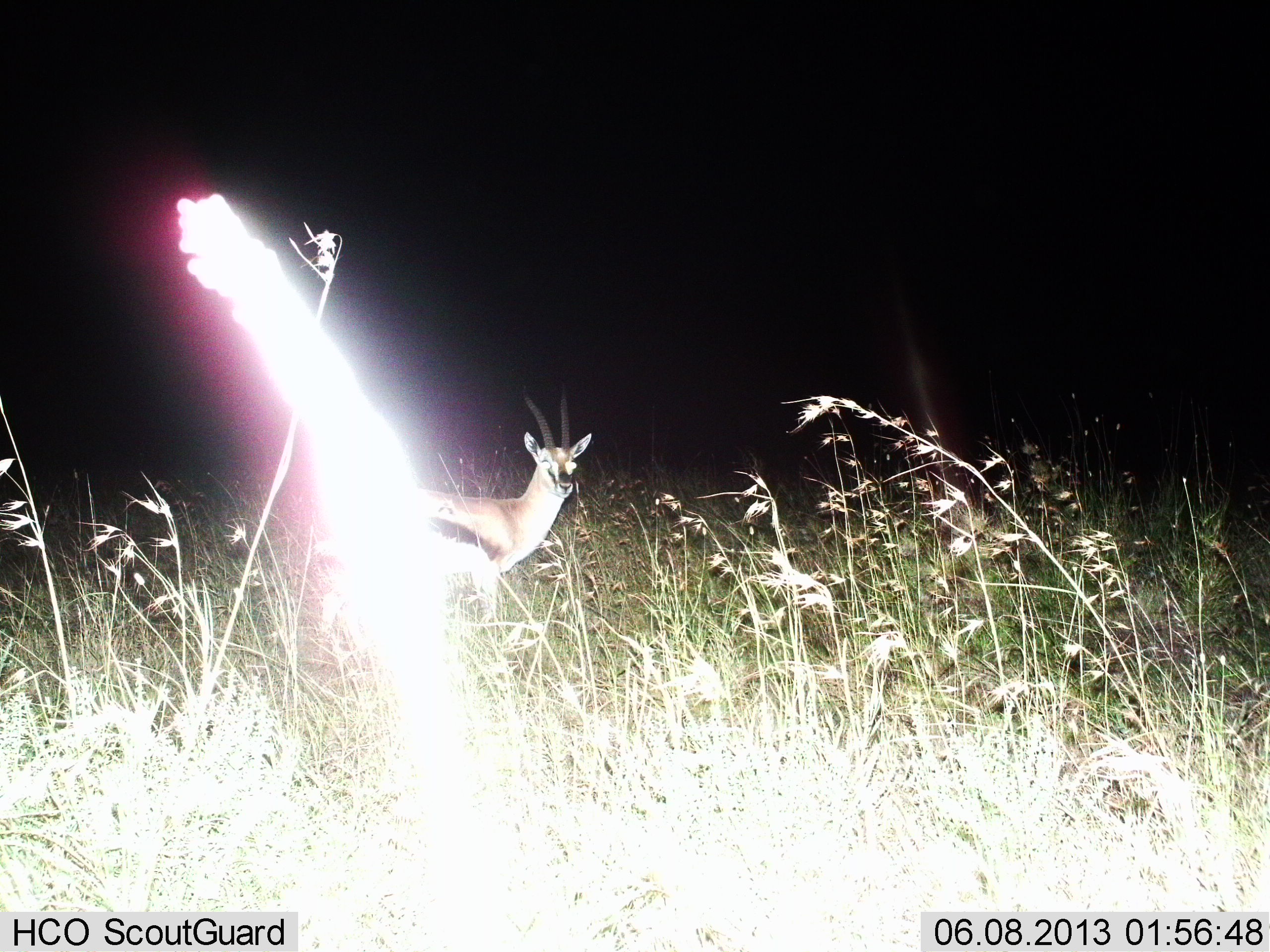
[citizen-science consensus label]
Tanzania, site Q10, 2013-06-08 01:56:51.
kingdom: Animalia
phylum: Chordata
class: Mammalia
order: Artiodactyla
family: Bovidae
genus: Eudorcas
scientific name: Eudorcas thomsonii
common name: thomson's gazelle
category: gazellethomsons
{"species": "gazellethomsons (thomson's gazelle) (Eudorcas thomsonii)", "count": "1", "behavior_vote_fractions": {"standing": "96%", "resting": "0%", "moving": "4%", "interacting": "0%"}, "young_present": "0%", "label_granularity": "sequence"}